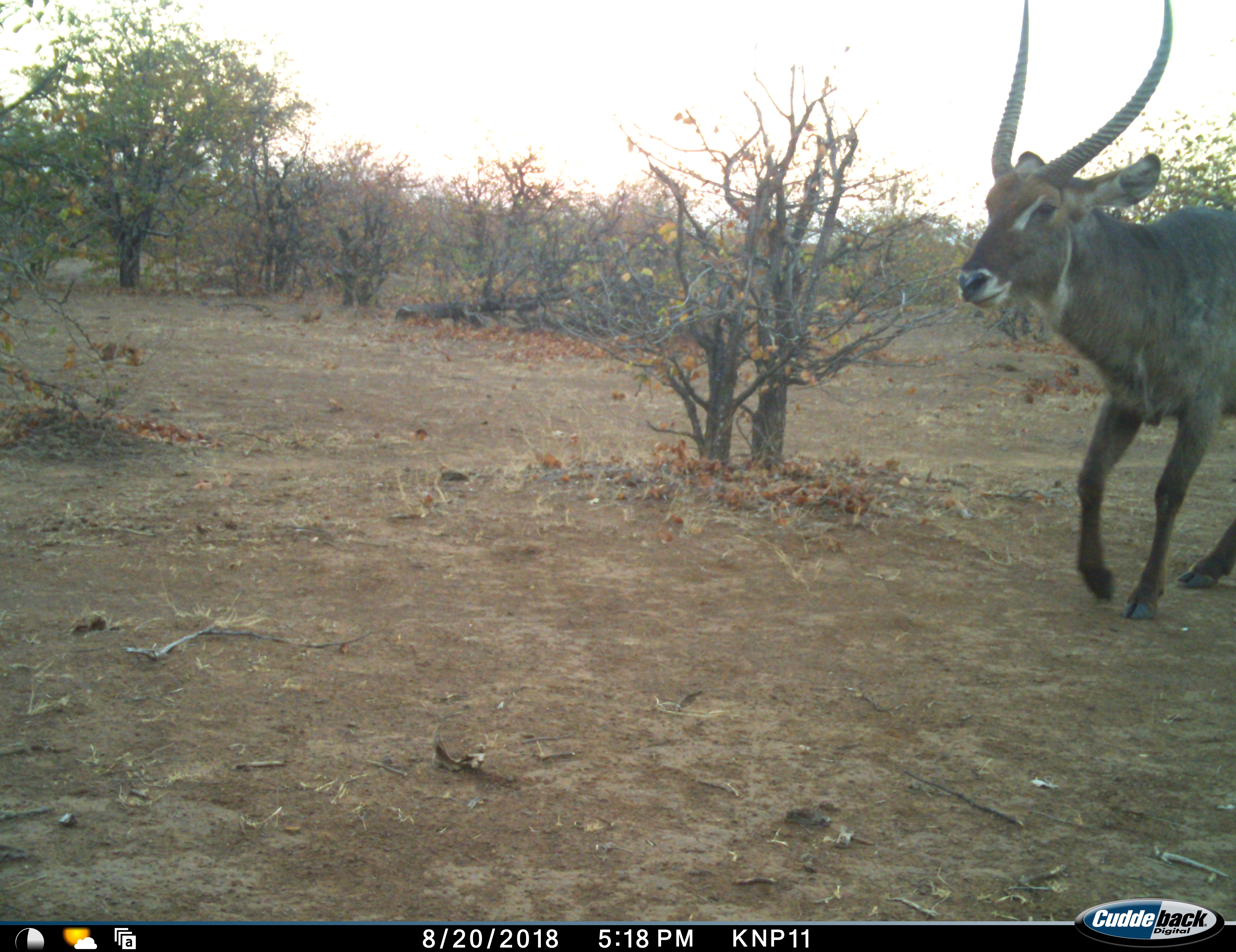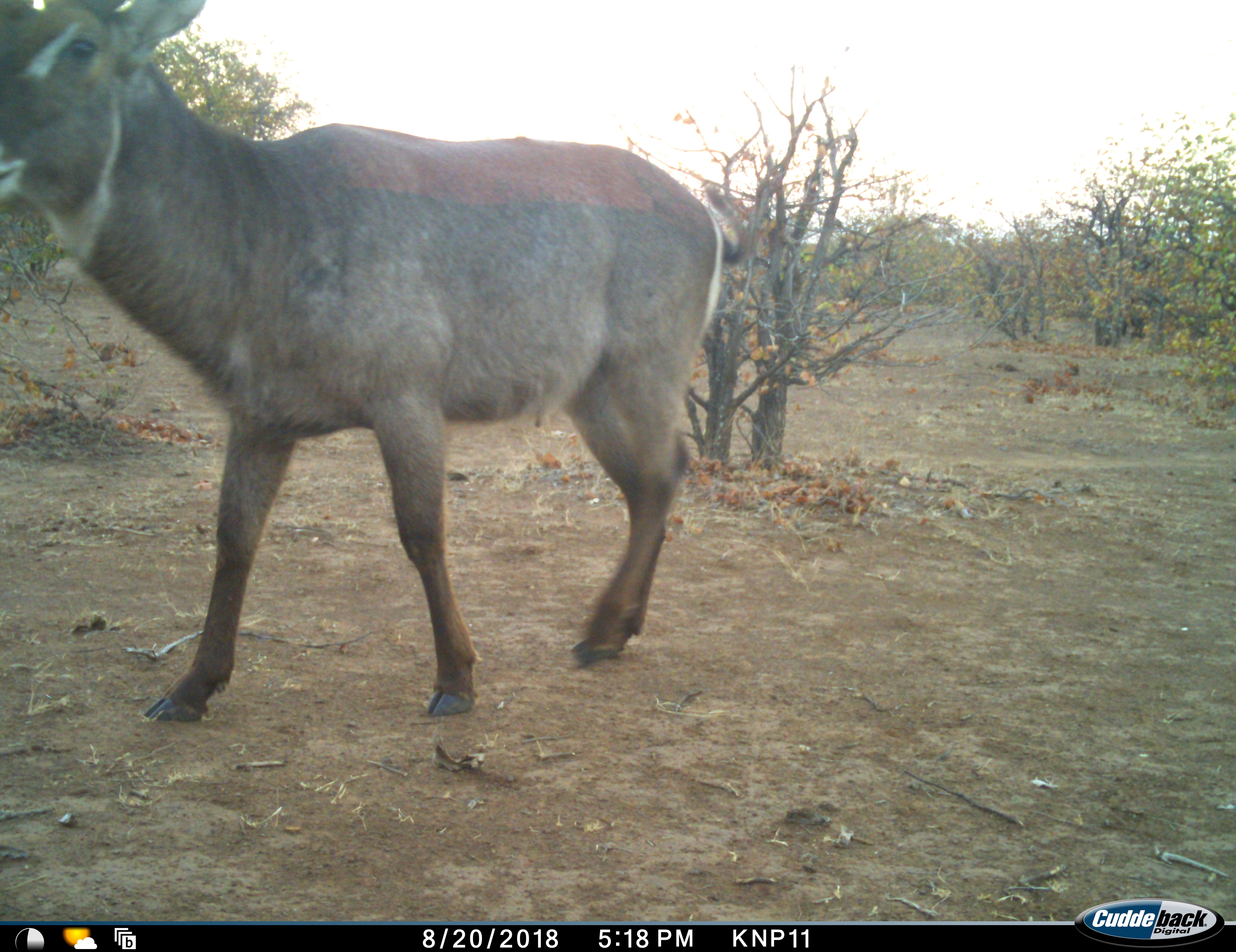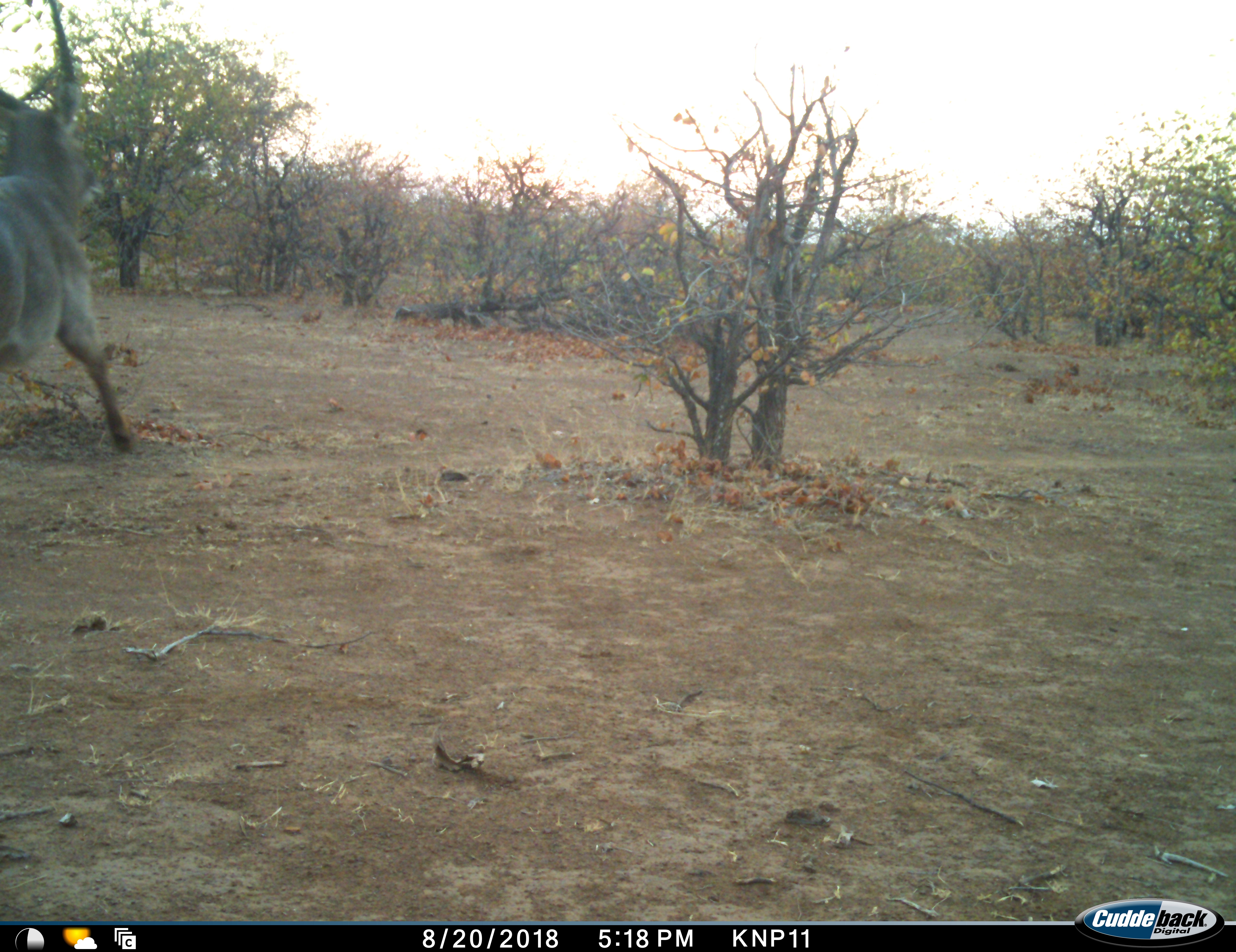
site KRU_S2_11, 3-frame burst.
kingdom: Animalia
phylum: Chordata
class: Mammalia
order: Artiodactyla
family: Bovidae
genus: Kobus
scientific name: Kobus ellipsiprymnus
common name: waterbuck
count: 1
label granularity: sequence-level